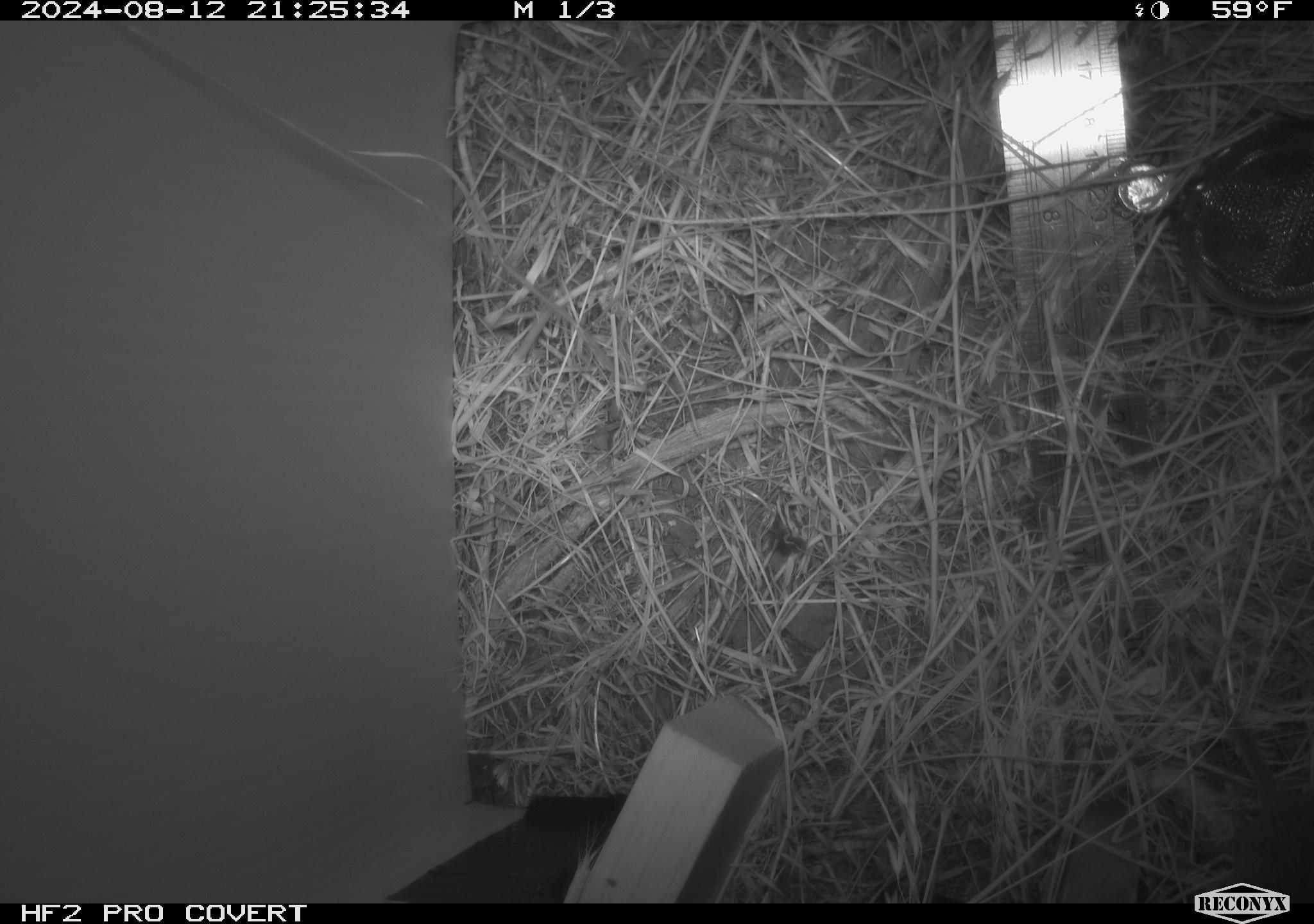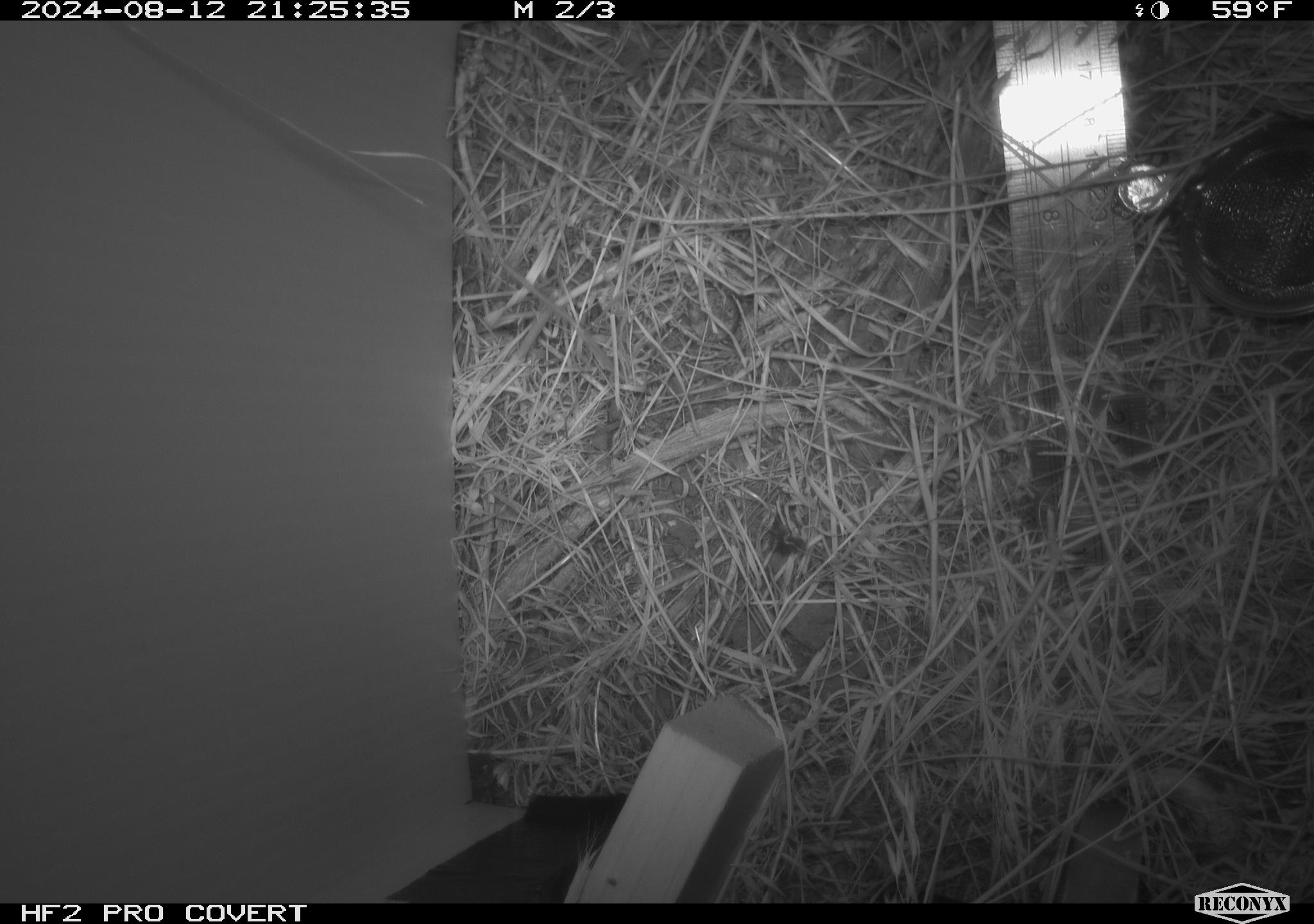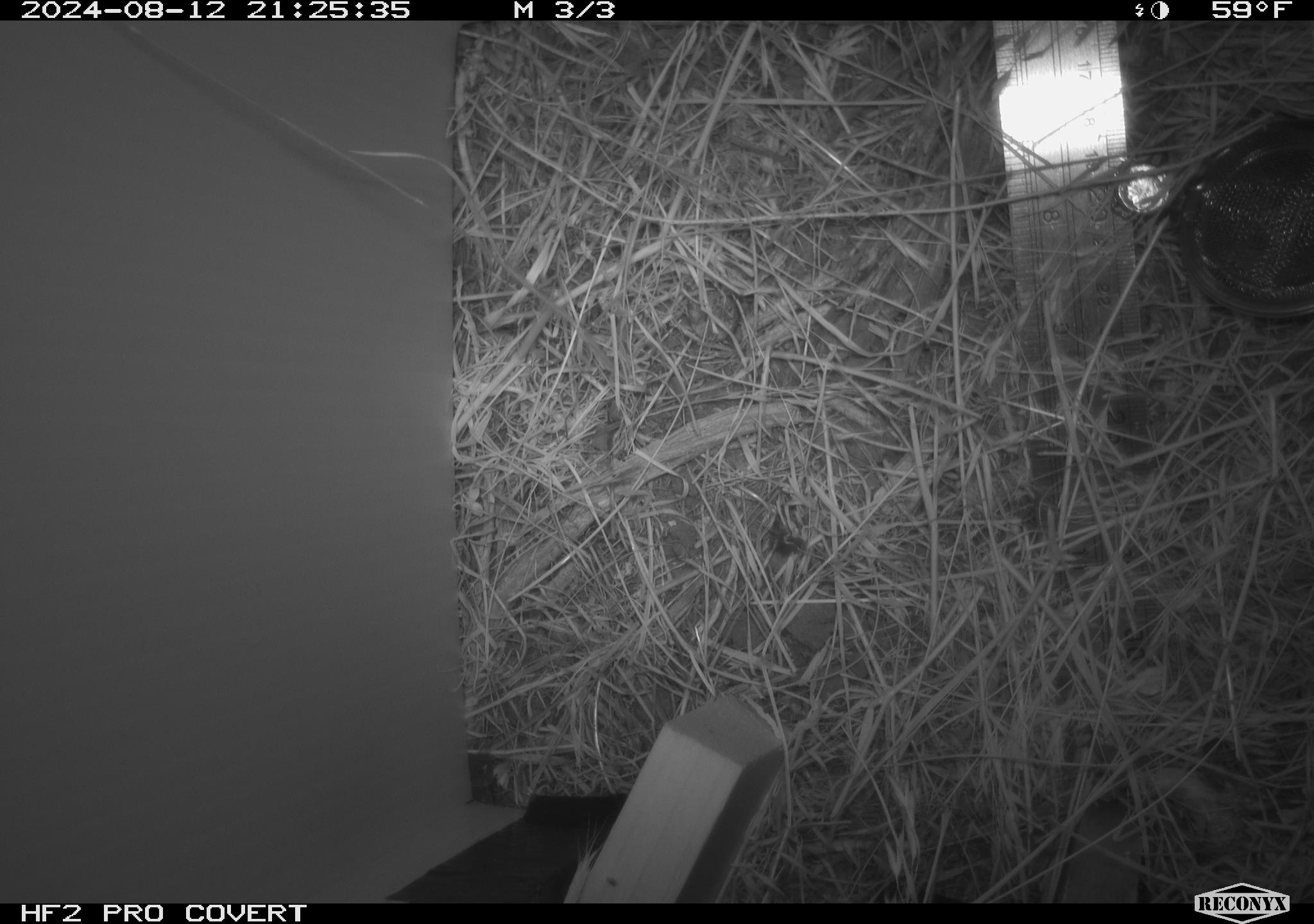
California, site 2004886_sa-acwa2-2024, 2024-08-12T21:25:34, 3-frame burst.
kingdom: Animalia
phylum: Chordata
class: Mammalia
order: Rodentia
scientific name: Rodentia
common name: mouse species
Mouse species (Rodentia).